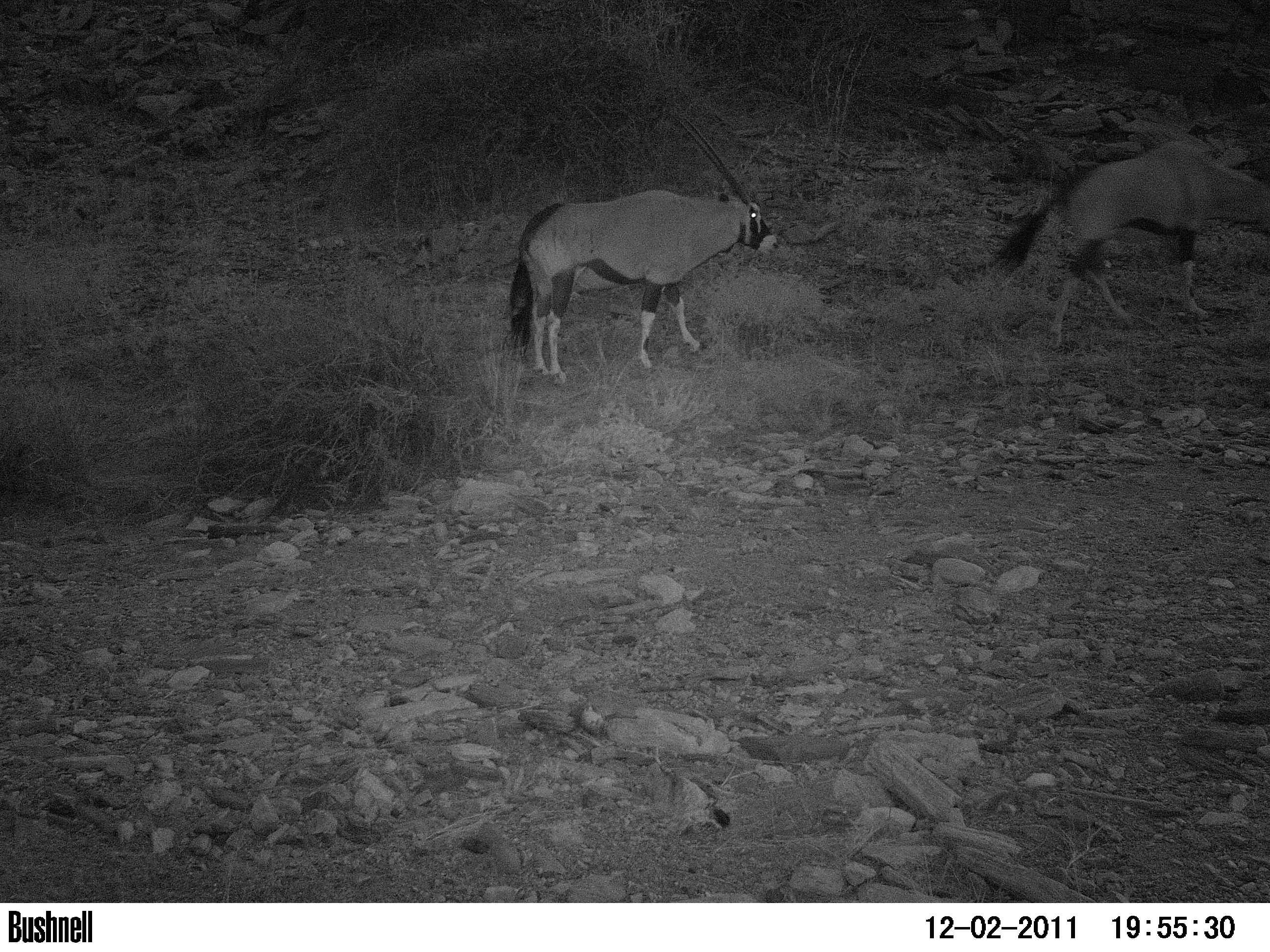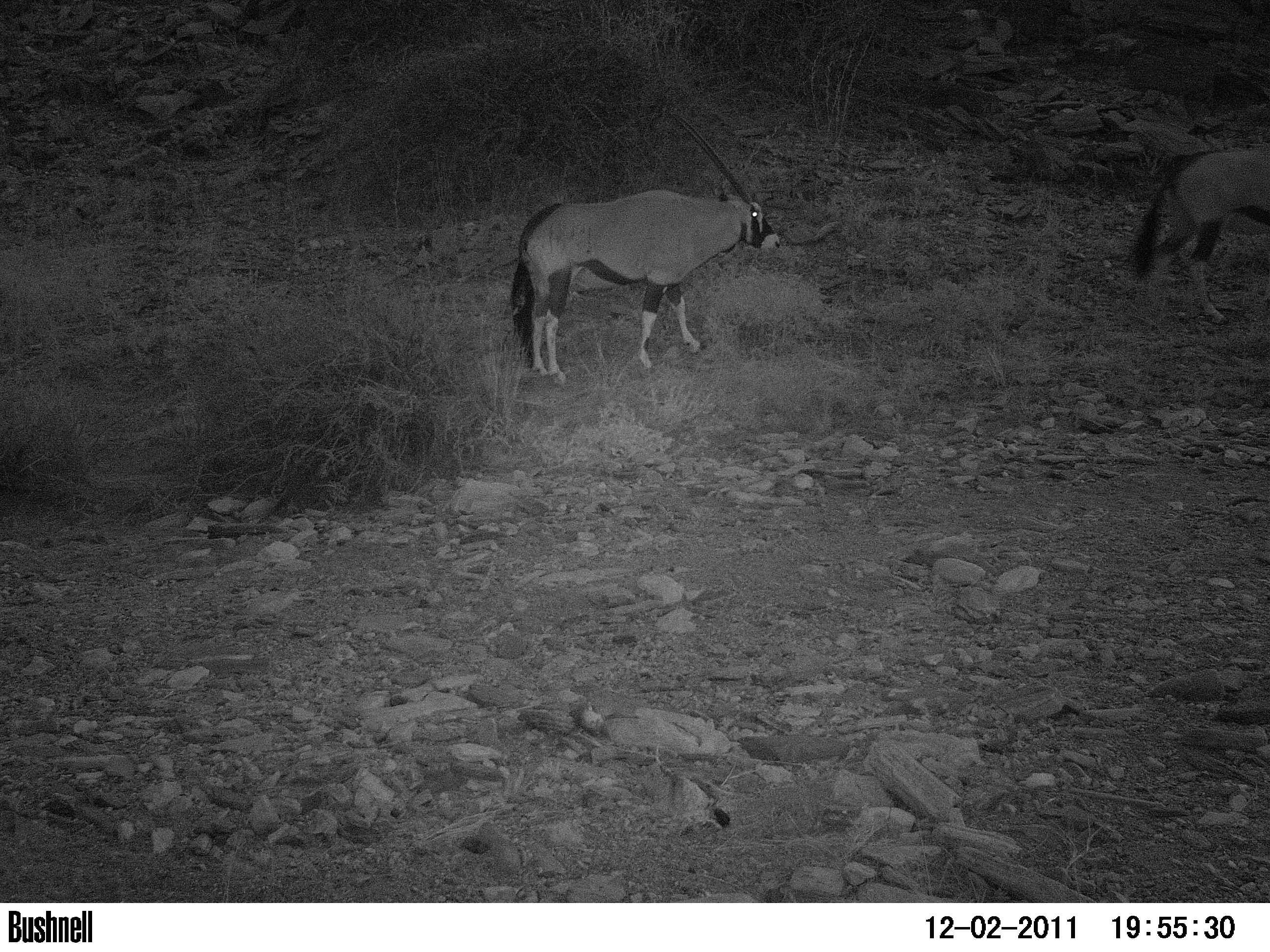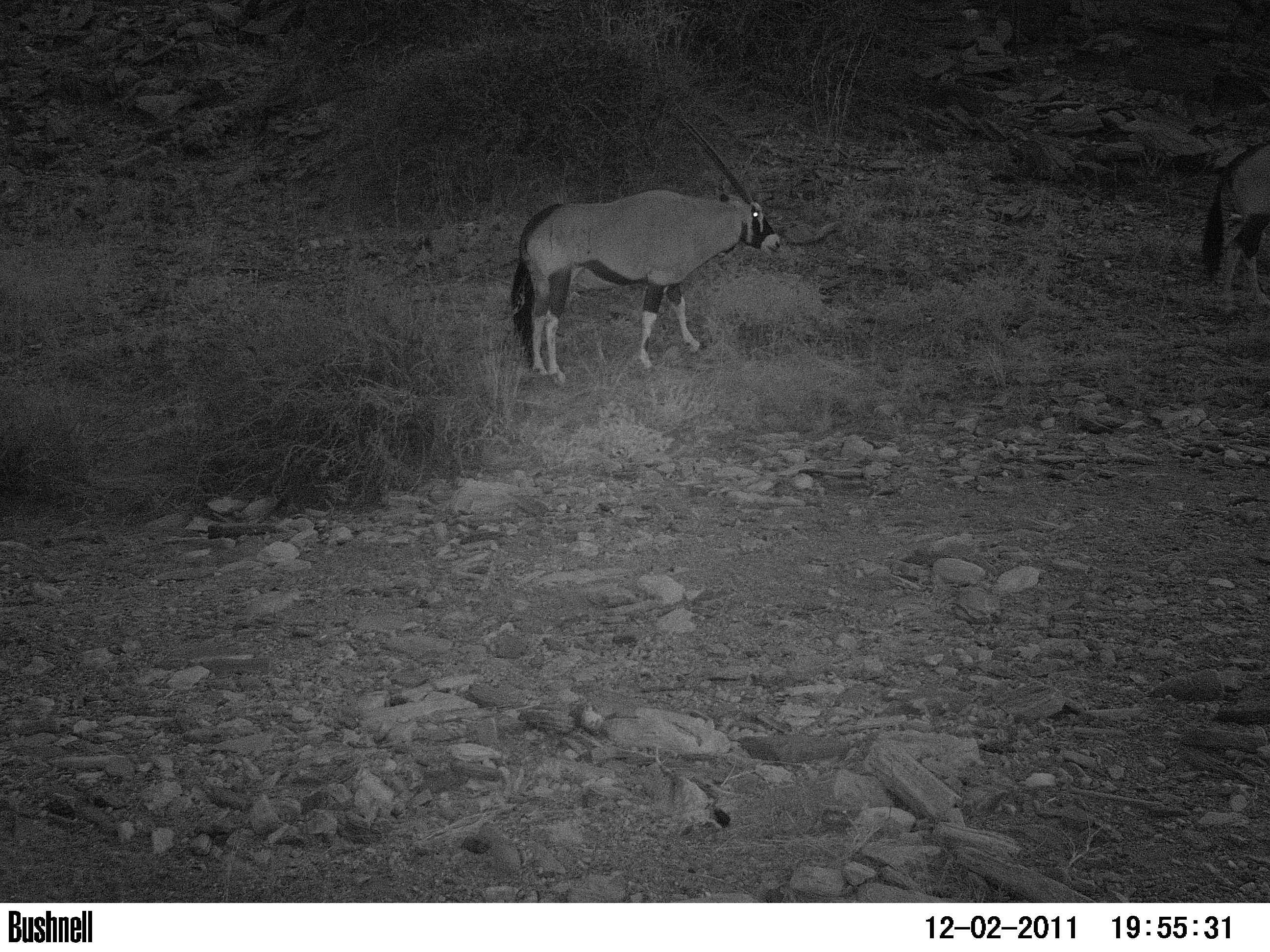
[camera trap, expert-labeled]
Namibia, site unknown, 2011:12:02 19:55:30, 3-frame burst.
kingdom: Animalia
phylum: Chordata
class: Mammalia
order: Artiodactyla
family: Bovidae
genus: Oryx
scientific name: Oryx gazella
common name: gemsbok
Oryx gazella (gemsbok).